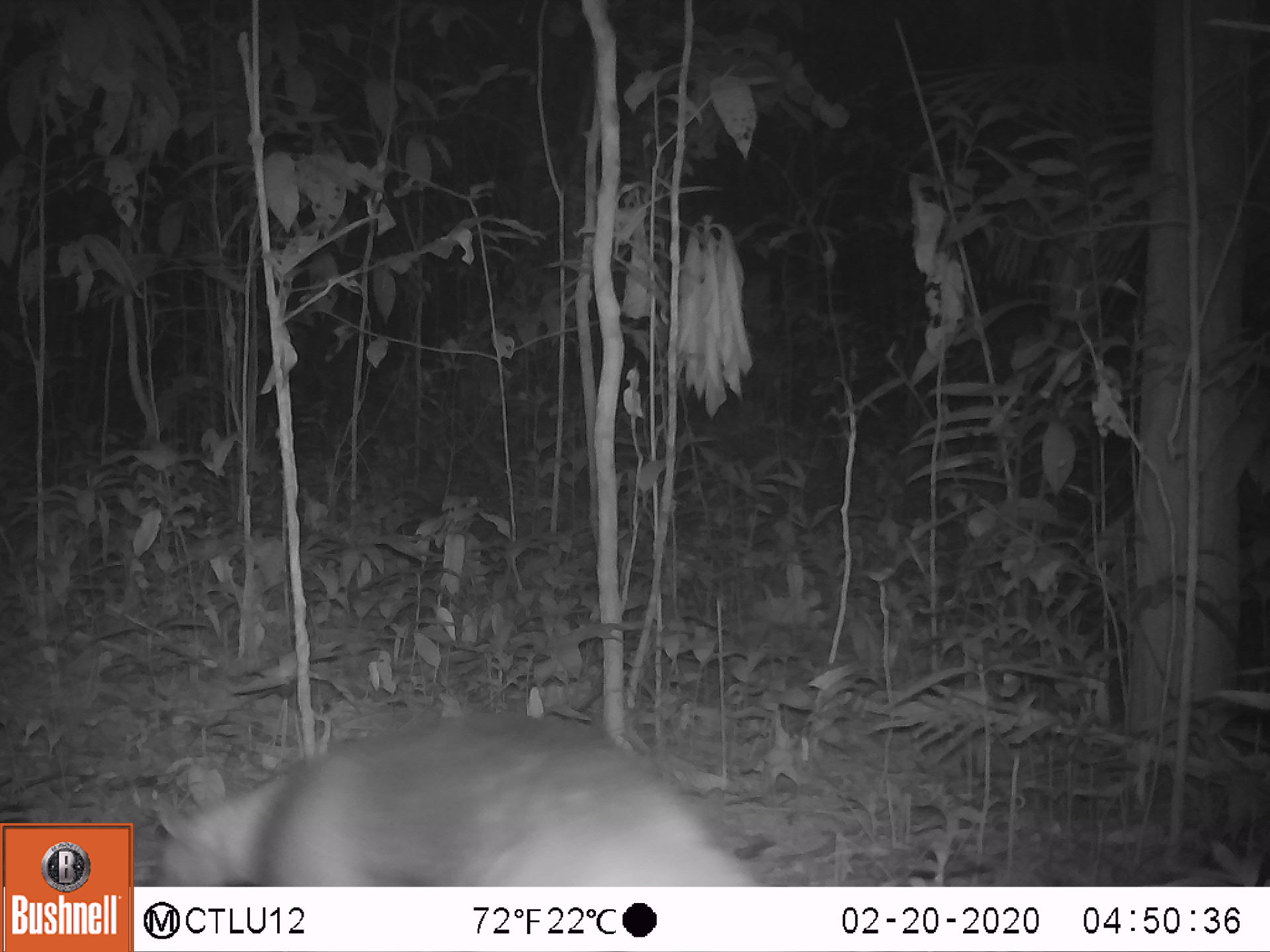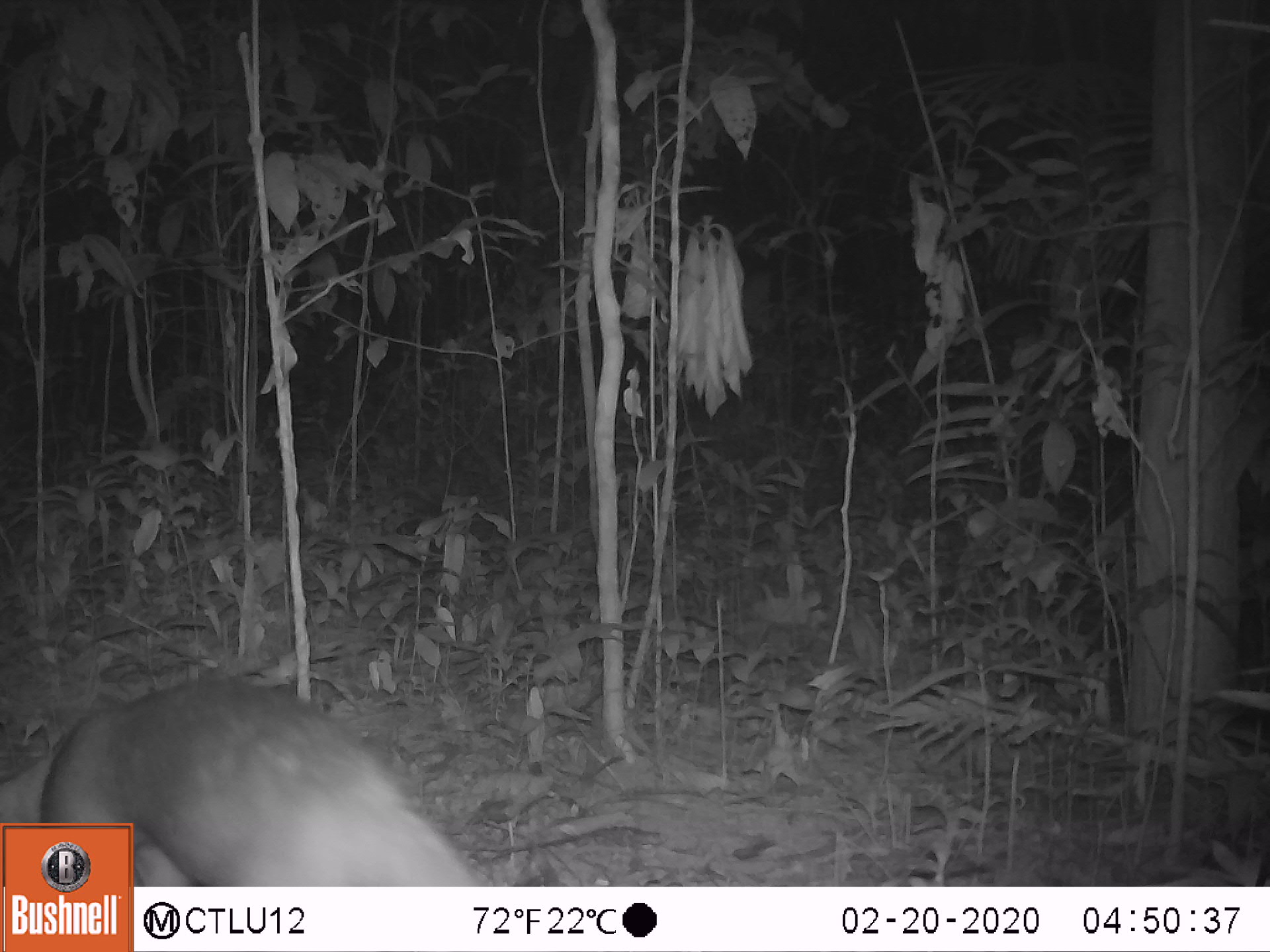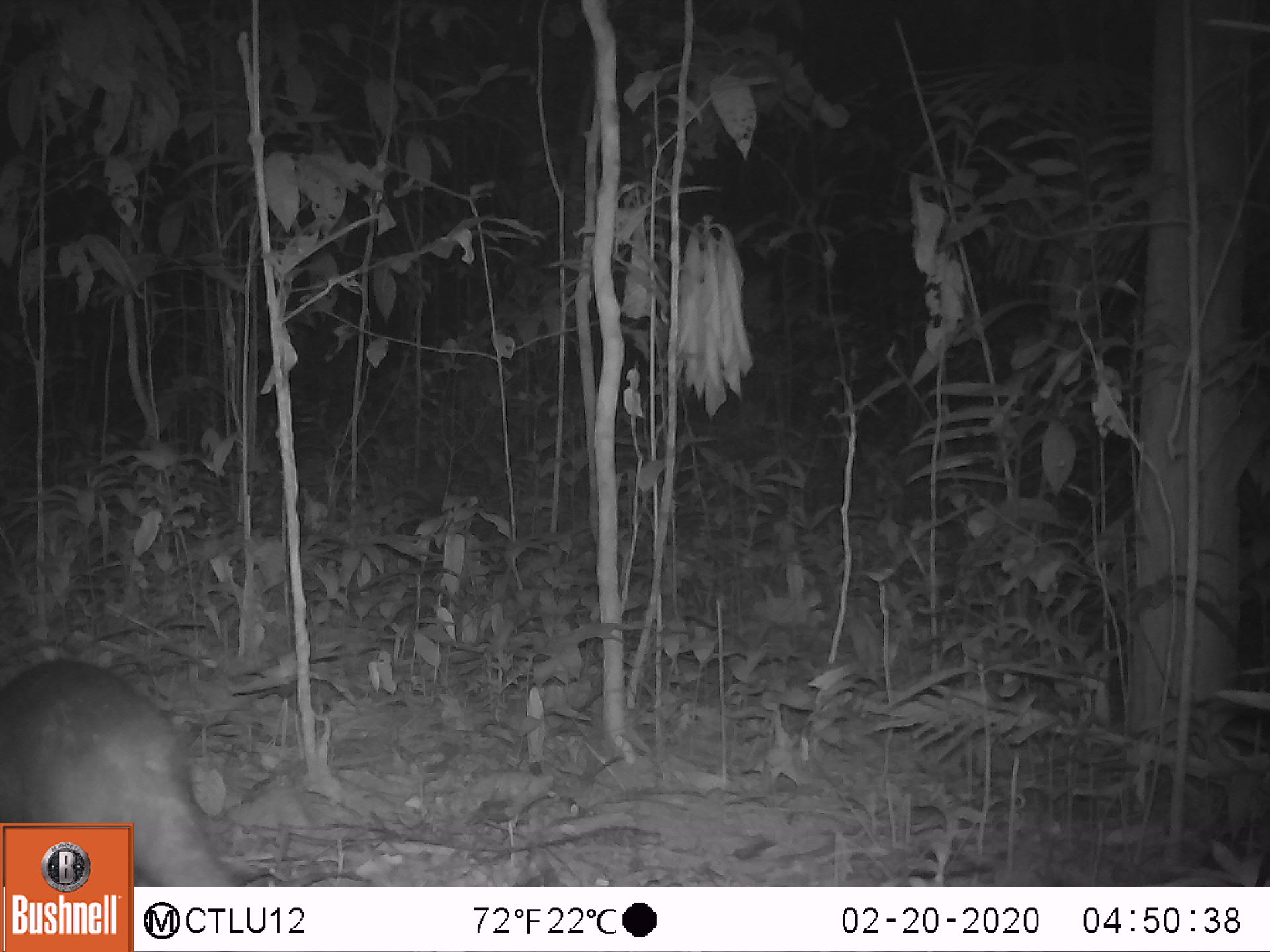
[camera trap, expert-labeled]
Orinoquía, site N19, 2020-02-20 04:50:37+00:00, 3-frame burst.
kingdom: Animalia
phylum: Chordata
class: Mammalia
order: Pilosa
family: Myrmecophagidae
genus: Tamandua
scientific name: Tamandua tetradactyla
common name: southern tamandua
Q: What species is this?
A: Southern tamandua (Tamandua tetradactyla).